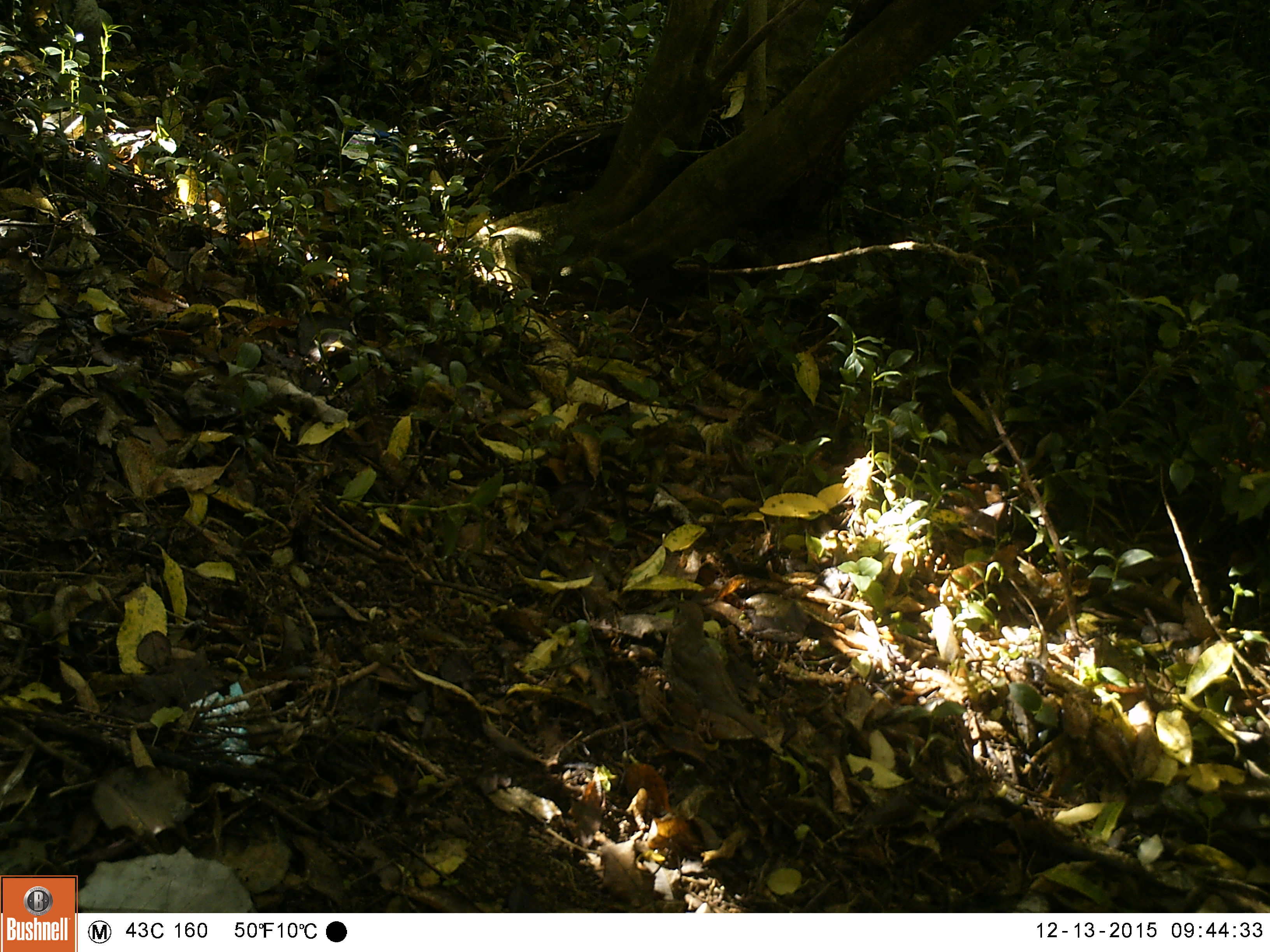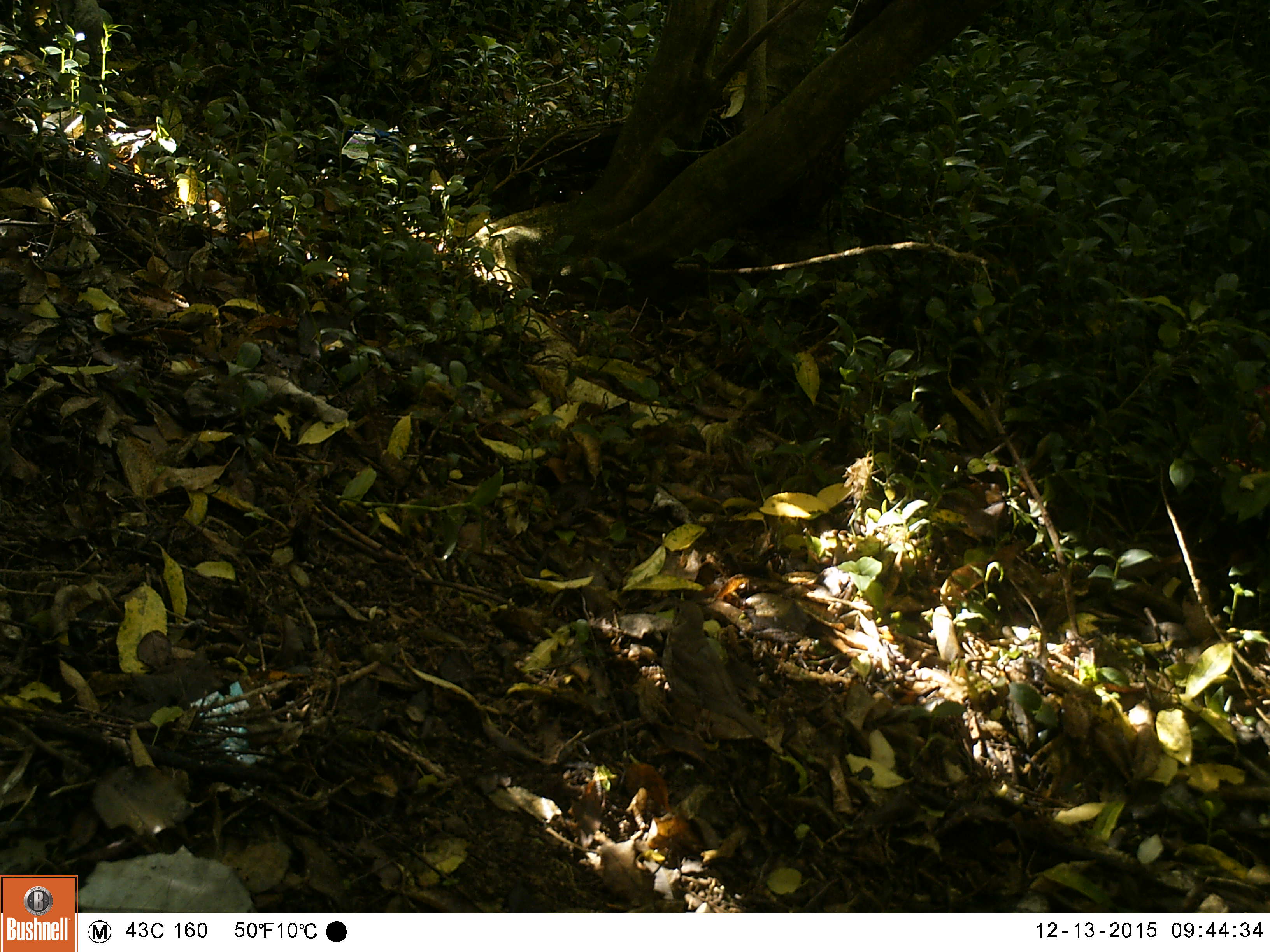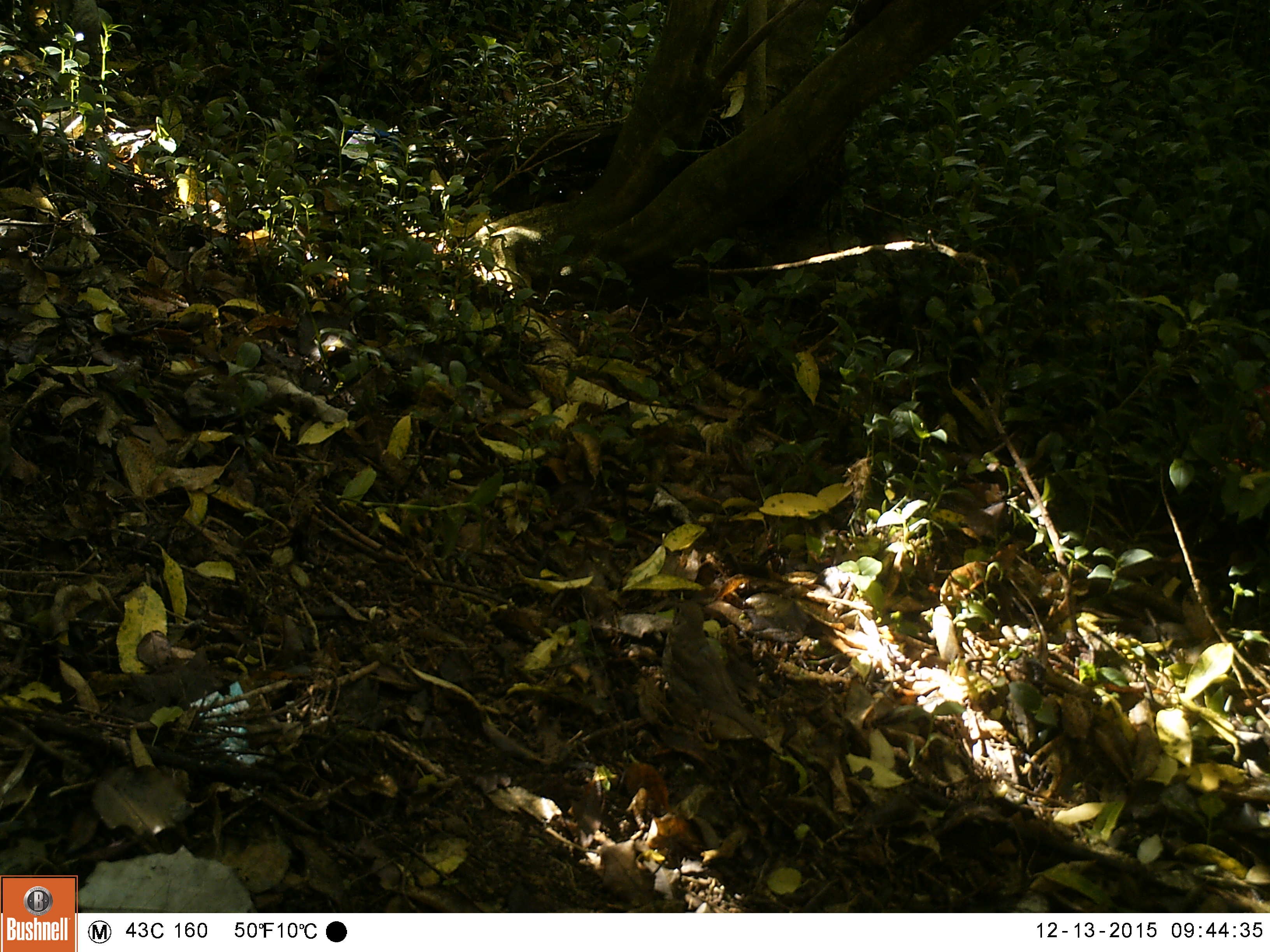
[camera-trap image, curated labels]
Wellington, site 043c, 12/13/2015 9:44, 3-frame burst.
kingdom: Animalia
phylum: Chordata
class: Aves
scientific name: Aves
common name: bird